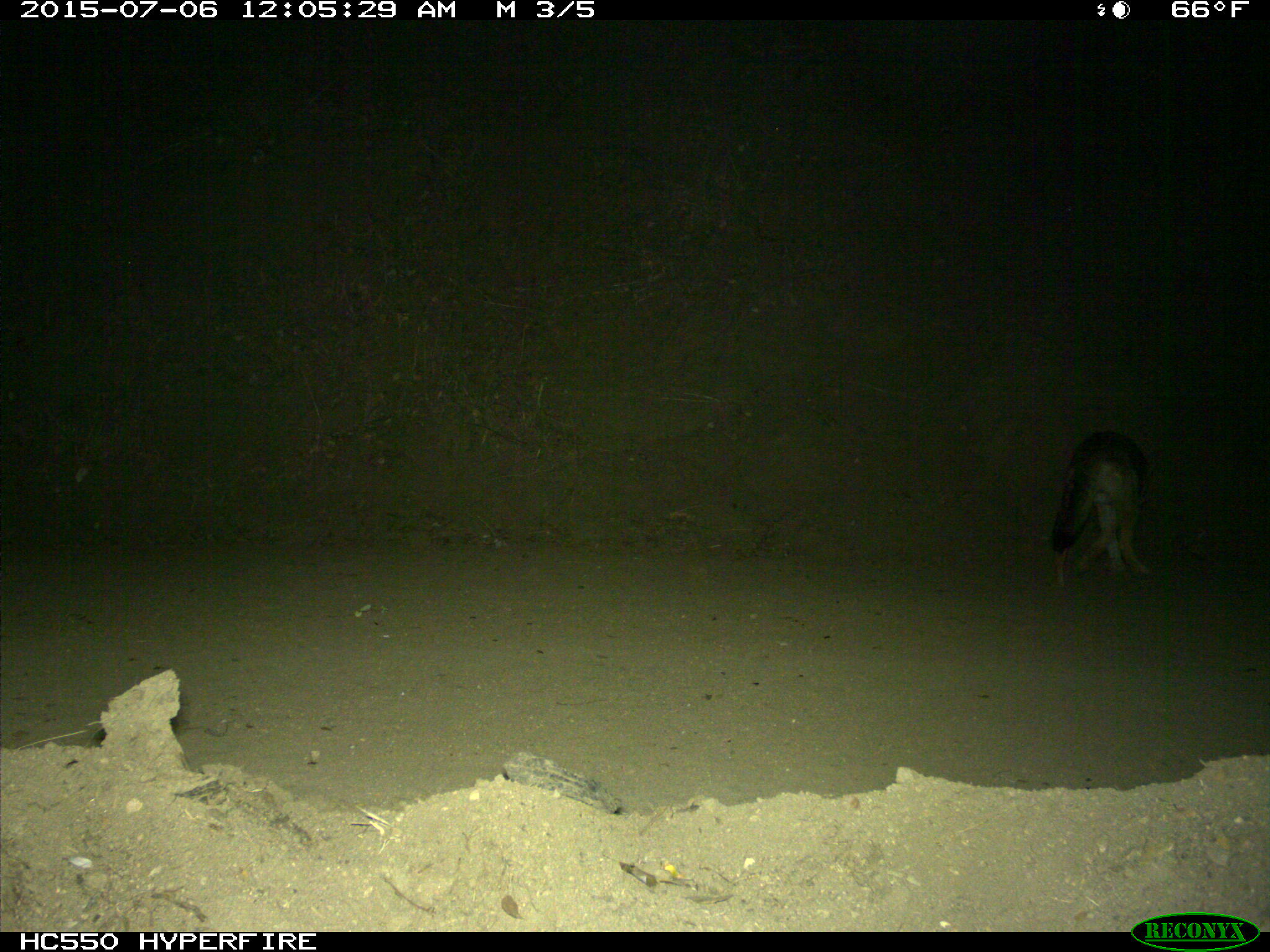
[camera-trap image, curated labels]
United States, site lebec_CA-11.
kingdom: Animalia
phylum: Chordata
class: Mammalia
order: Carnivora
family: Canidae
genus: Canis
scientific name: Canis latrans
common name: coyote